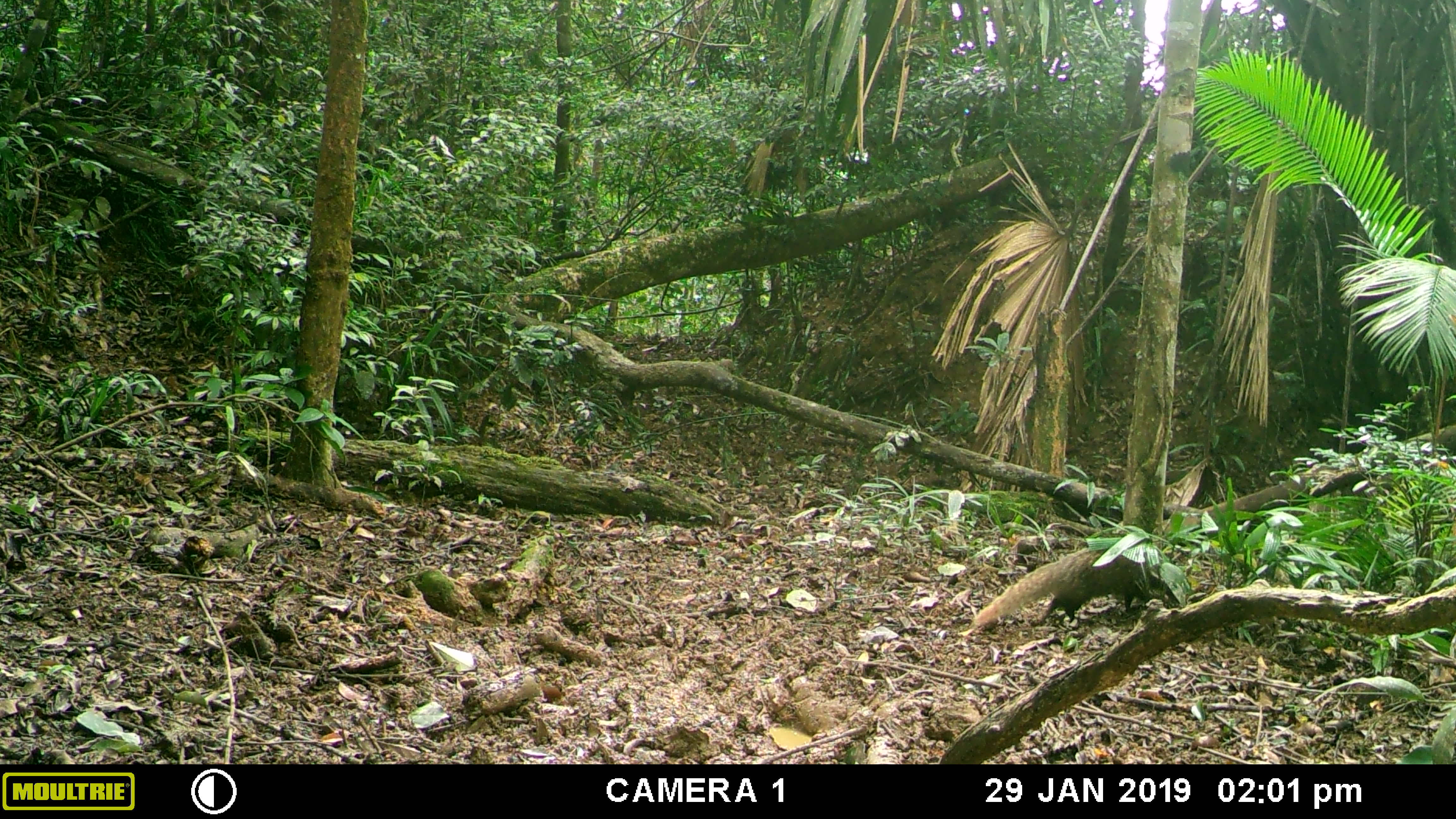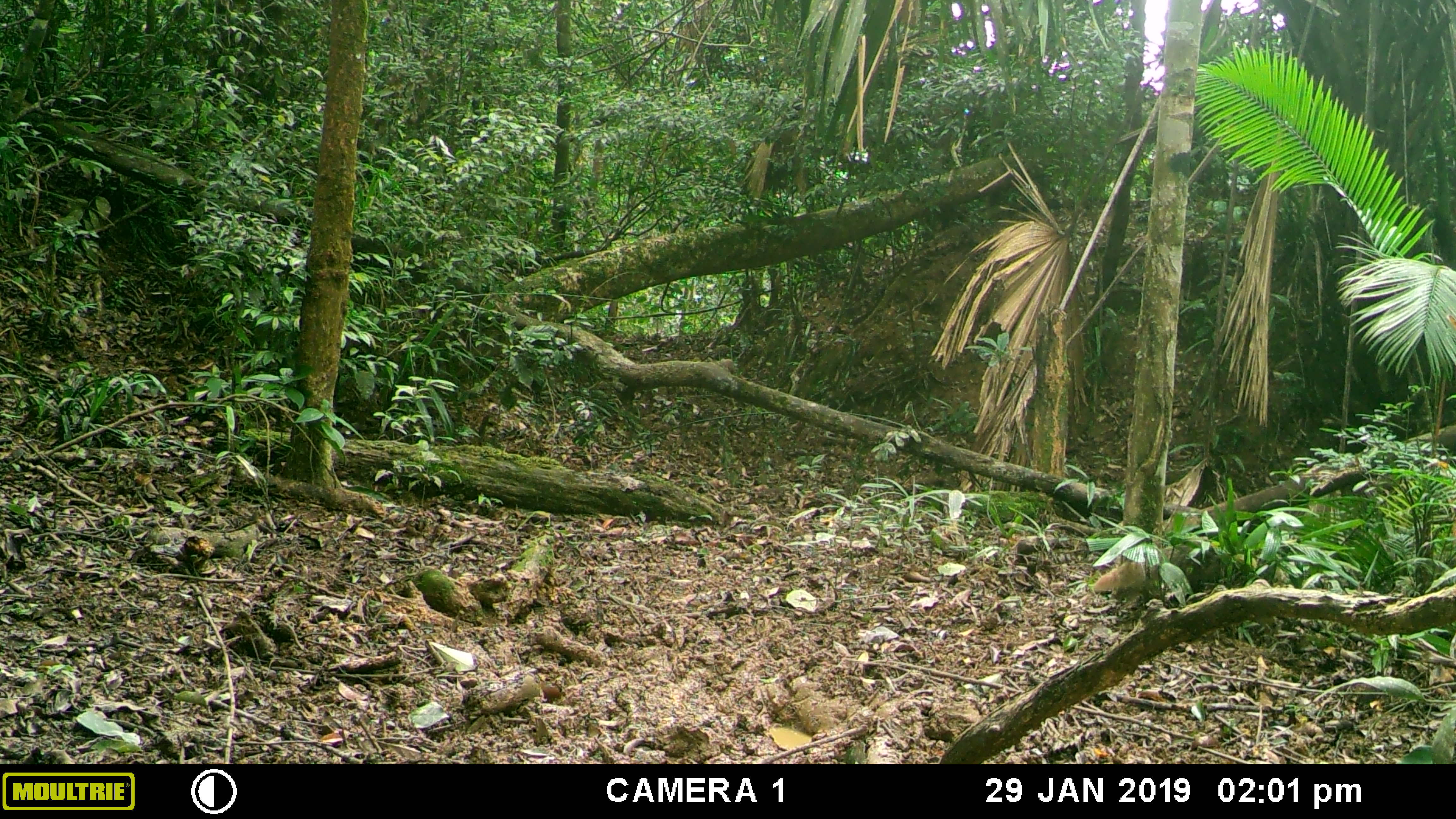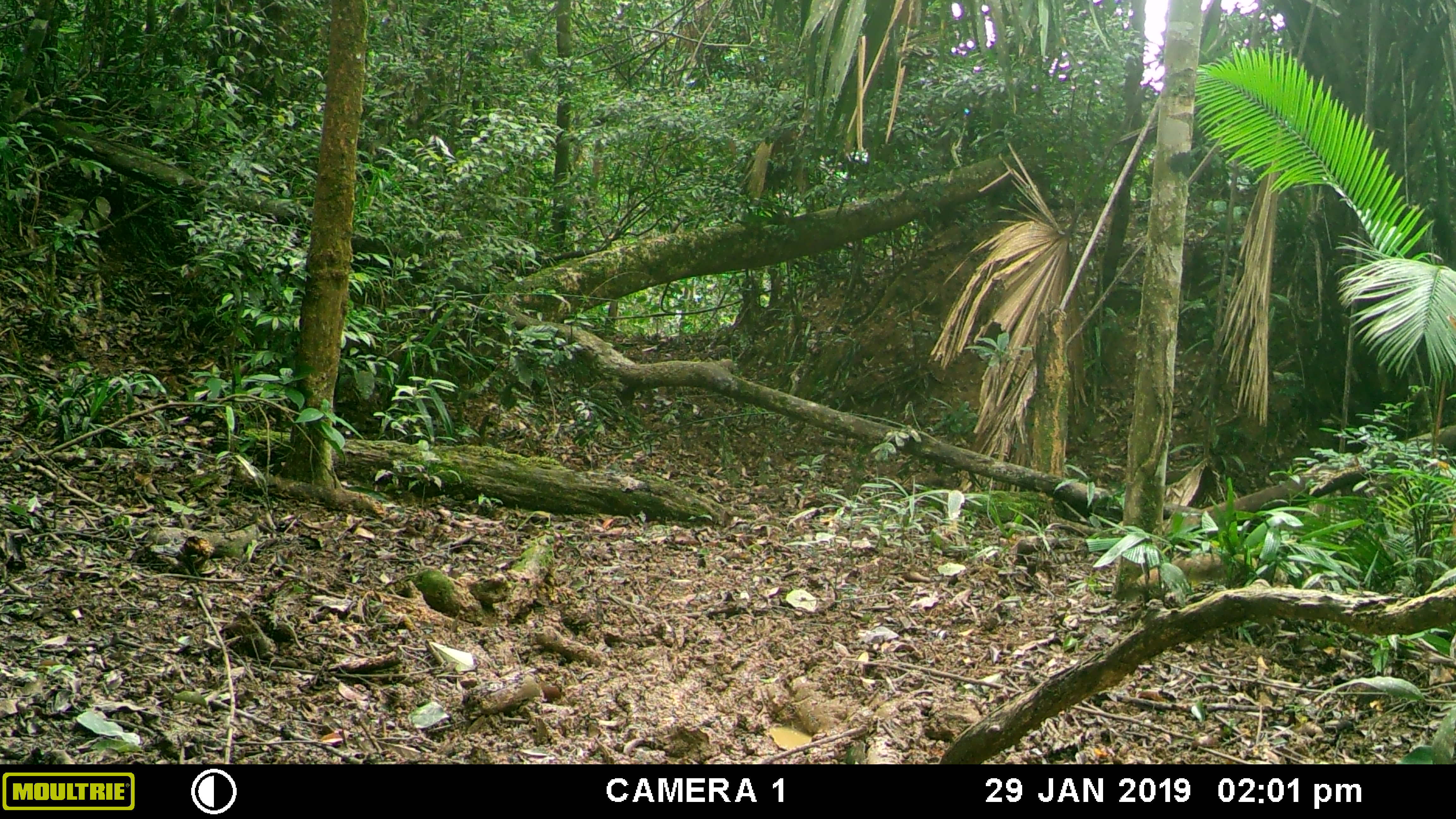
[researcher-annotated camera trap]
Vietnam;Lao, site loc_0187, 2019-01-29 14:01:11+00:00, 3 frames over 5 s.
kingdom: Animalia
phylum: Chordata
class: Mammalia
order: Carnivora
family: Herpestidae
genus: Urva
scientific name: Urva urva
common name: crab-eating mongoose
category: crab eating mongoose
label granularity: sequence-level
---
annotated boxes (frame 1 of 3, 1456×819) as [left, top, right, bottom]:
crab eating mongoose: [971, 546, 1167, 629]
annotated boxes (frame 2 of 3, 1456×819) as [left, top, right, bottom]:
crab eating mongoose: [1091, 543, 1255, 590]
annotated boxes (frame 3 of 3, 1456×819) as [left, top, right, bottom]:
crab eating mongoose: [1131, 551, 1290, 587]